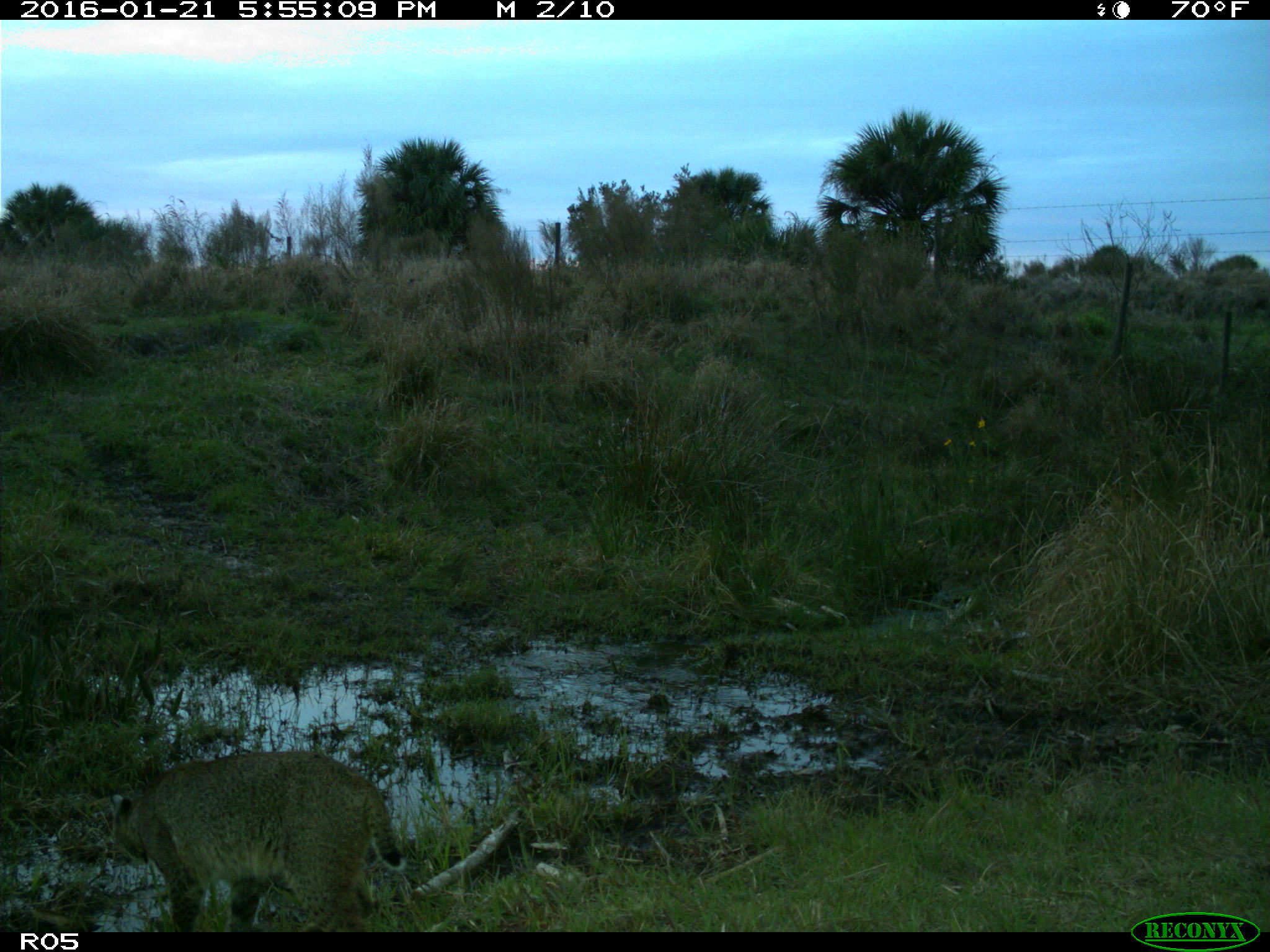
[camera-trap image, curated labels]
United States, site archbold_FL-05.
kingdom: Animalia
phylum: Chordata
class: Mammalia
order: Carnivora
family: Felidae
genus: Lynx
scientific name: Lynx rufus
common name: bobcat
Lynx rufus (bobcat).